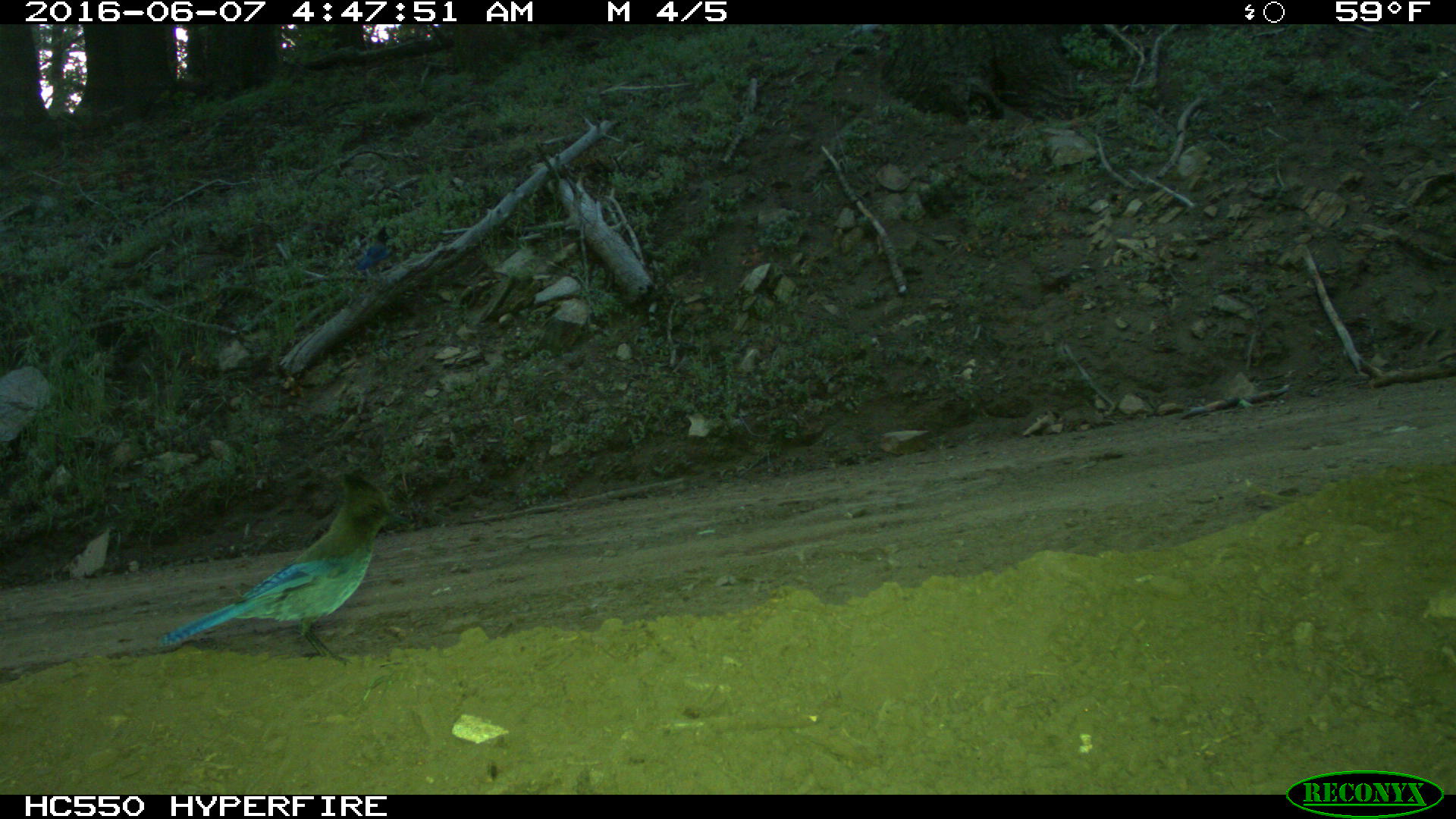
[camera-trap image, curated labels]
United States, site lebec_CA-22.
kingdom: Animalia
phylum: Chordata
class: Aves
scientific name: Aves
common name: birds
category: unidentified bird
Unidentified bird (birds) (Aves).